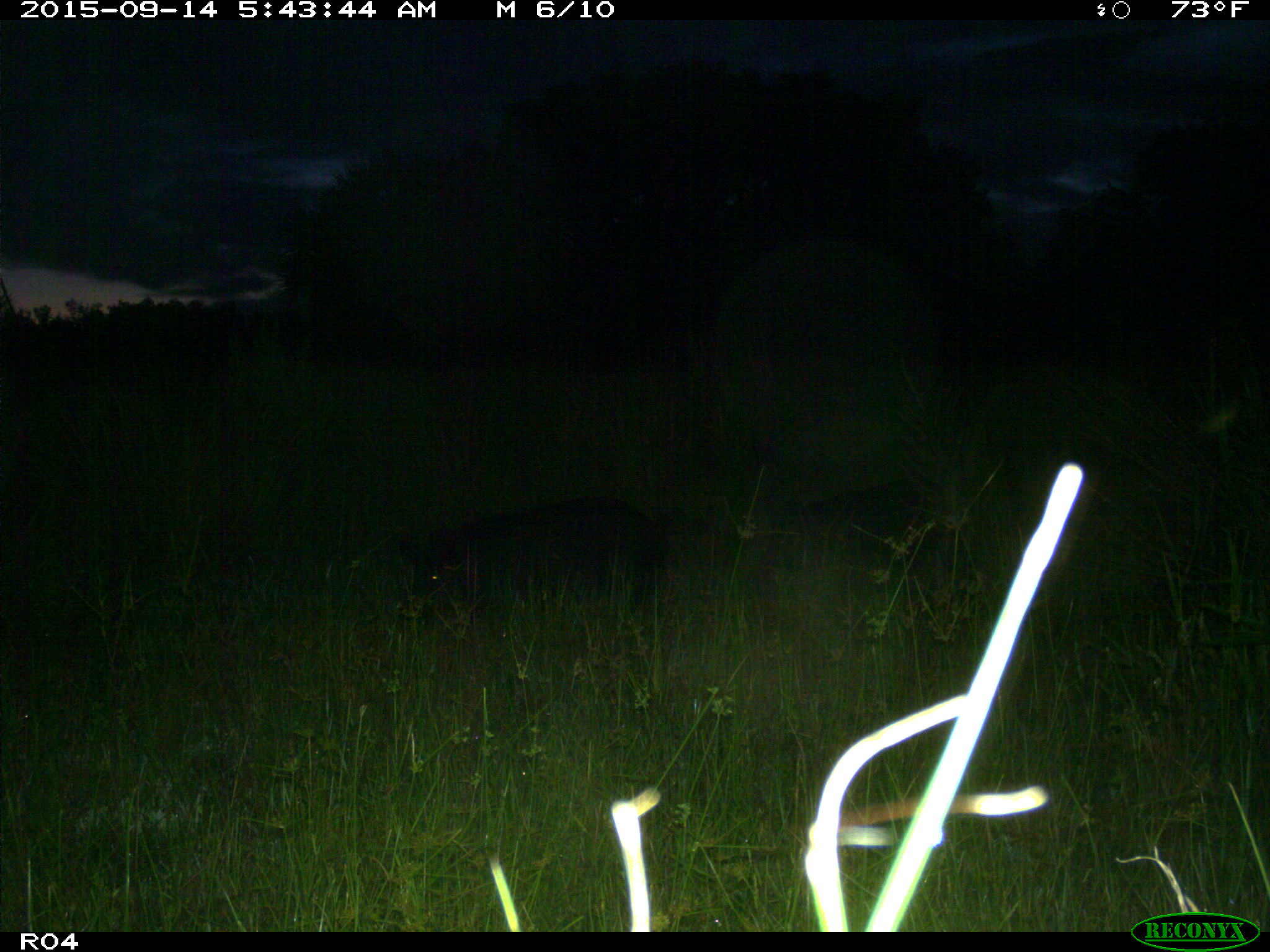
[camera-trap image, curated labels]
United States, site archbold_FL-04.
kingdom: Animalia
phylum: Chordata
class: Mammalia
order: Artiodactyla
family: Suidae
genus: Sus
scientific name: Sus scrofa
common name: wild boar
Sus scrofa (wild boar).